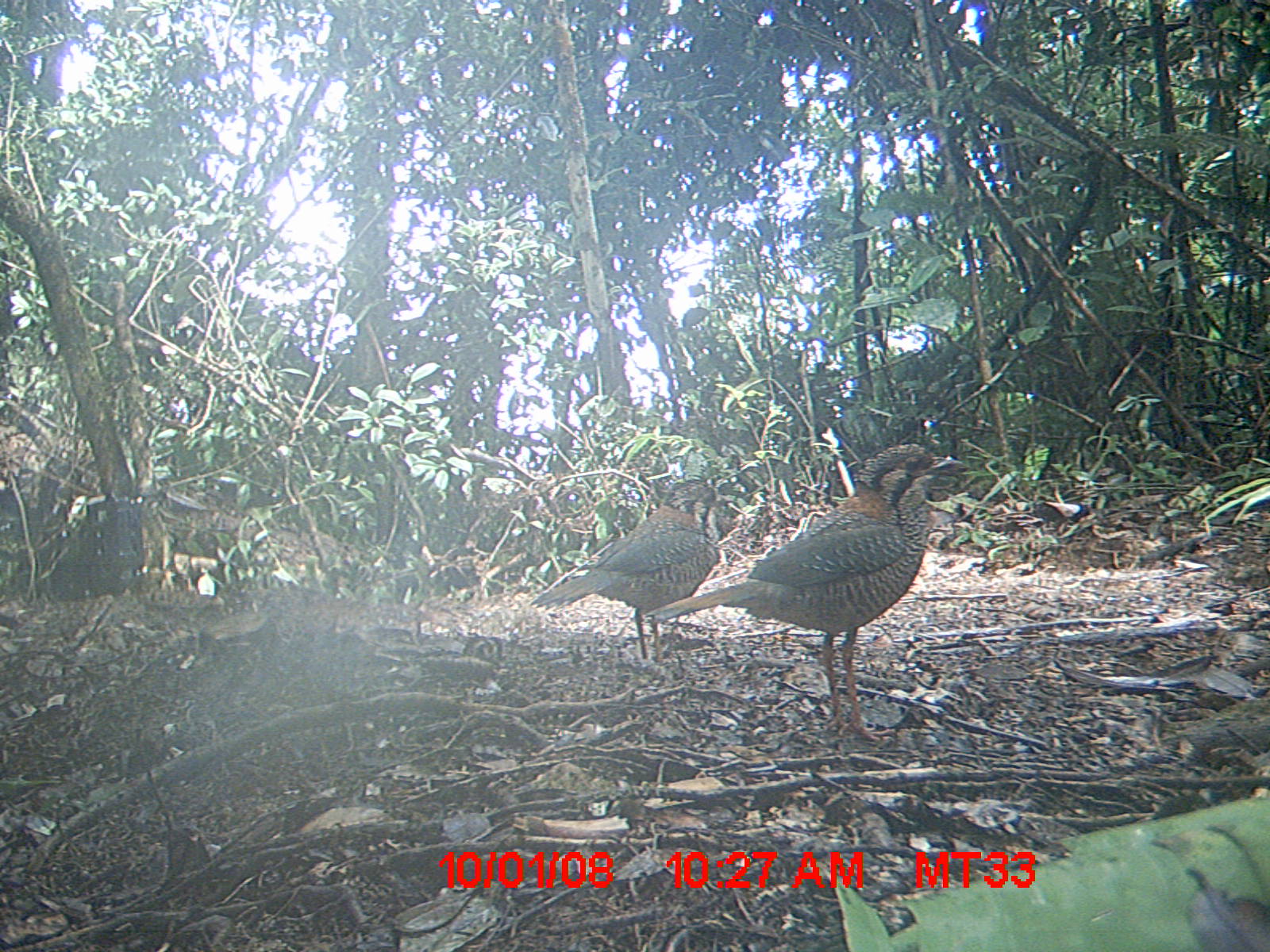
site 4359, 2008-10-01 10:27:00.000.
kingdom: Animalia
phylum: Chordata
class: Aves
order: Coraciiformes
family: Brachypteraciidae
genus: Brachypteracias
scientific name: Brachypteracias squamiger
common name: scaly ground-roller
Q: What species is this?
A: Brachypteracias squamiger (scaly ground-roller).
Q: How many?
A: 2.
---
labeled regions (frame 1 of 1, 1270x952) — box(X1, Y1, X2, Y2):
brachypteracias squamiger: box(645, 441, 969, 741); box(530, 479, 723, 662)